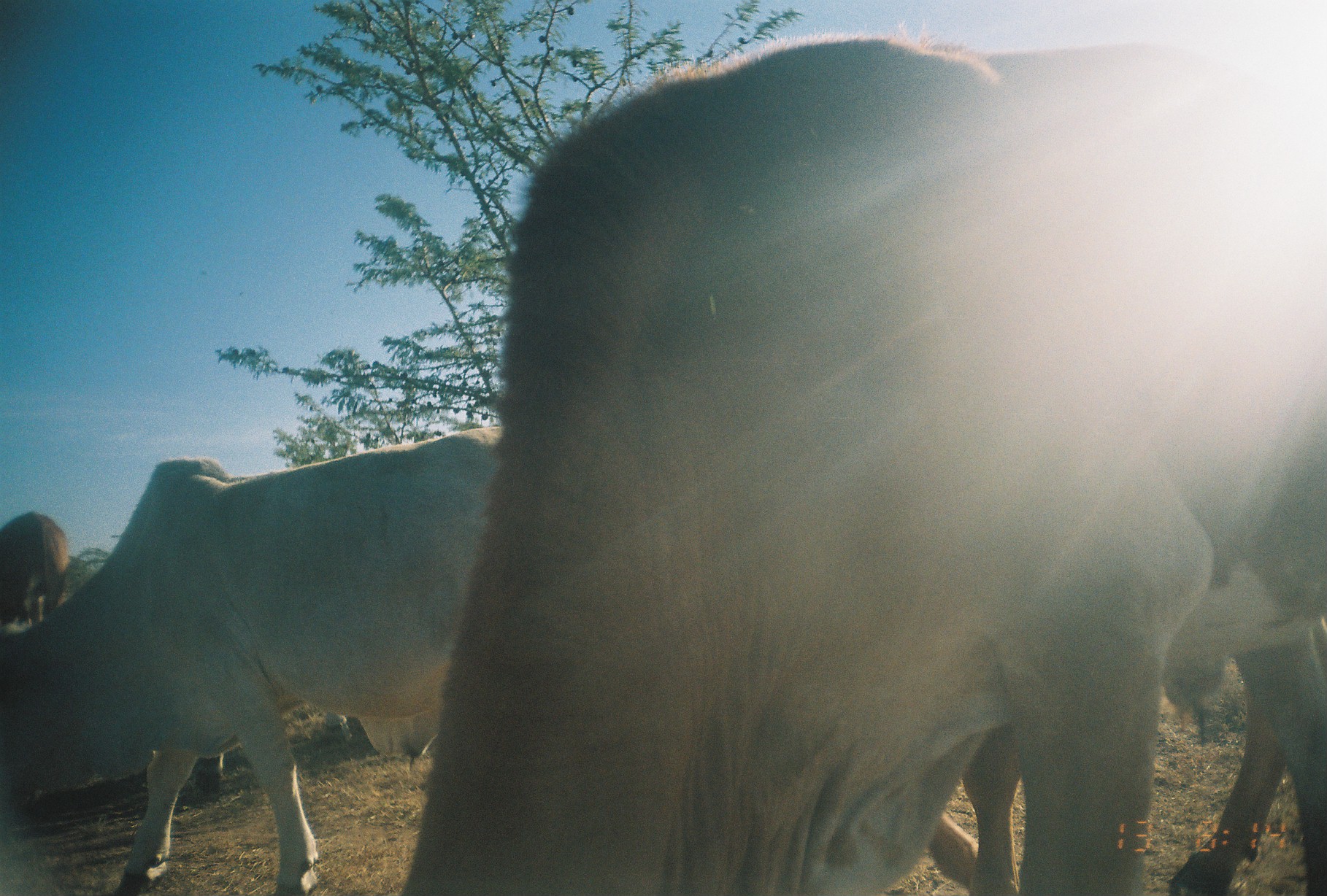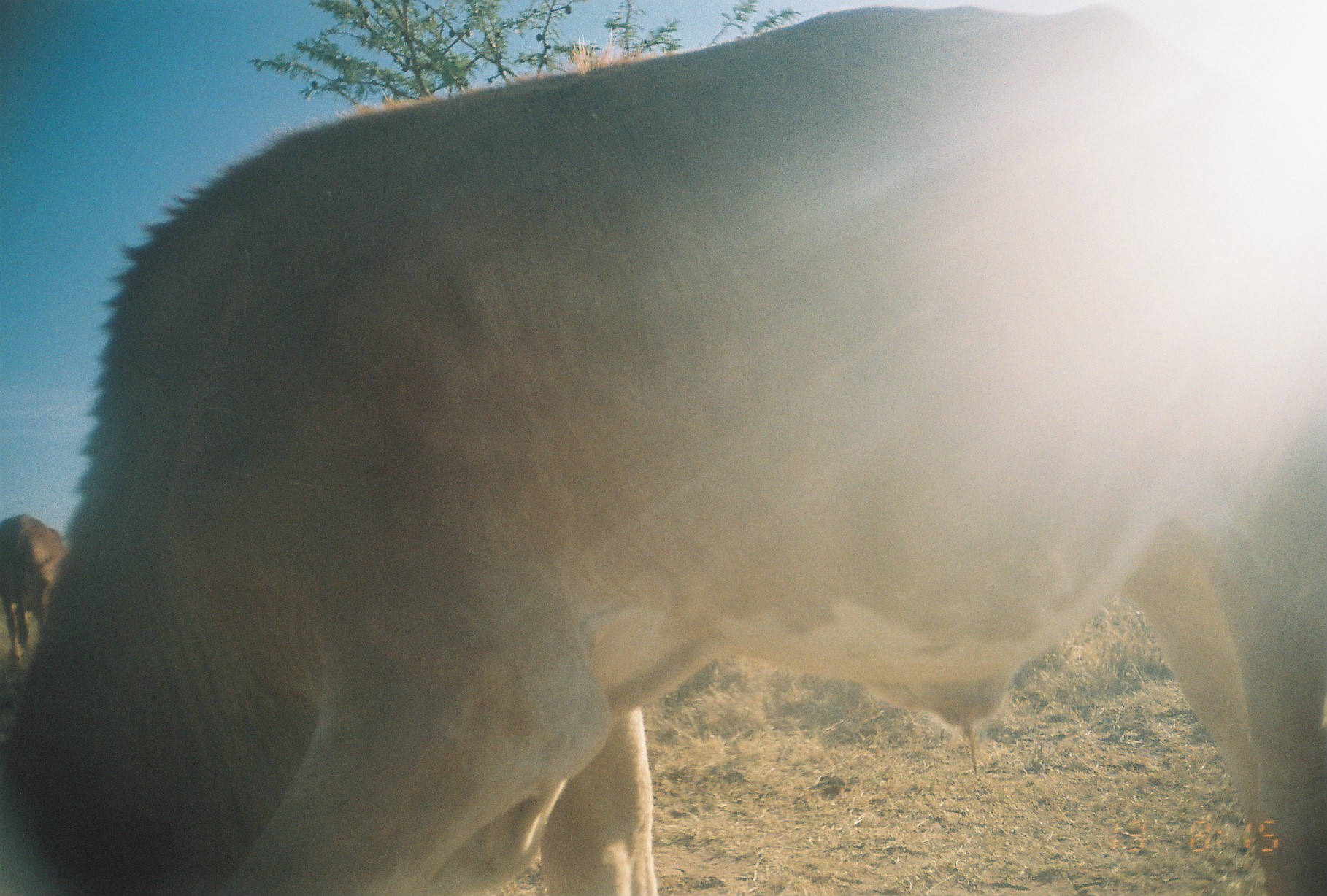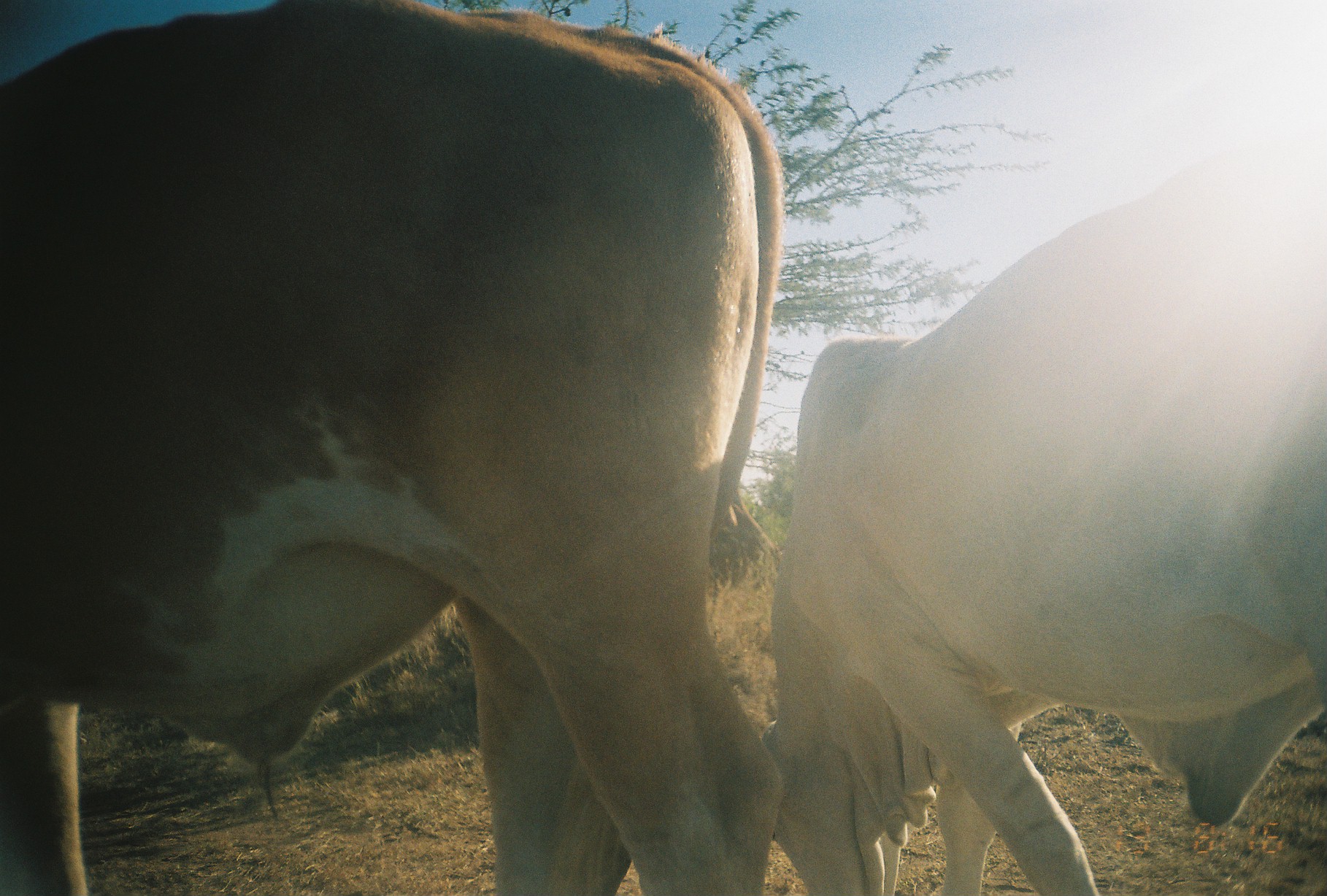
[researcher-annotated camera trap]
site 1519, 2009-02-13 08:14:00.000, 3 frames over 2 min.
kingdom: Animalia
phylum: Chordata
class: Mammalia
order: Artiodactyla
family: Bovidae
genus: Bos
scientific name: Bos taurus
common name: domestic cattle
Bos taurus (domestic cattle), count 5.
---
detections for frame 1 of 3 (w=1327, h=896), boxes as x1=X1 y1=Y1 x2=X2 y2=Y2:
bos taurus: x1=403 y1=26 x2=1327 y2=896; x1=0 y1=419 x2=507 y2=896; x1=922 y1=610 x2=1327 y2=896; x1=0 y1=506 x2=69 y2=629; x1=194 y1=749 x2=224 y2=797; x1=322 y1=712 x2=353 y2=741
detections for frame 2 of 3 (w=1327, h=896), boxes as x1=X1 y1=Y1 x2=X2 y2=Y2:
bos taurus: x1=0 y1=0 x2=1327 y2=896; x1=0 y1=511 x2=68 y2=679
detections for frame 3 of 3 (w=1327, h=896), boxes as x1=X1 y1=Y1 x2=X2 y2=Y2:
bos taurus: x1=0 y1=0 x2=785 y2=896; x1=764 y1=126 x2=1327 y2=896